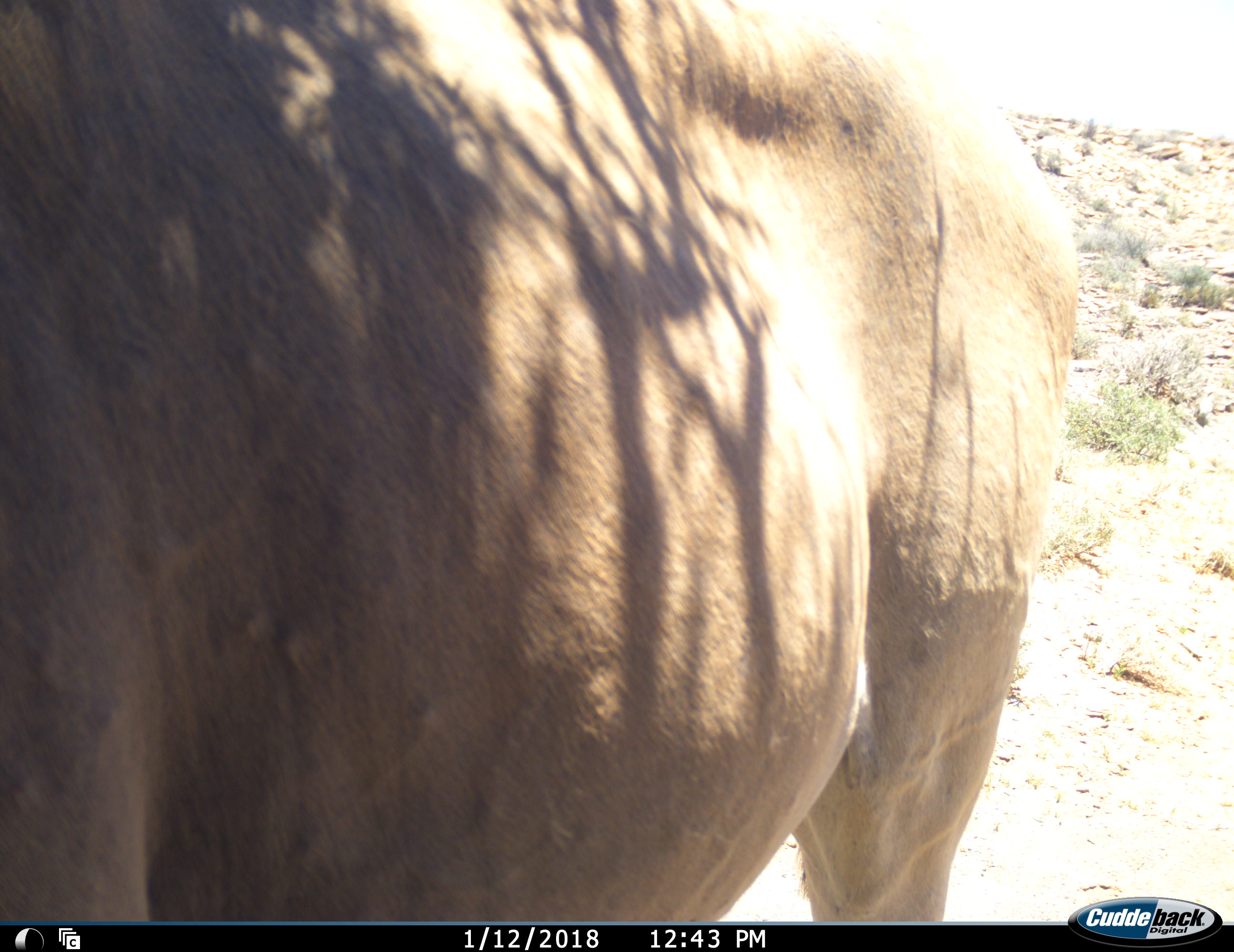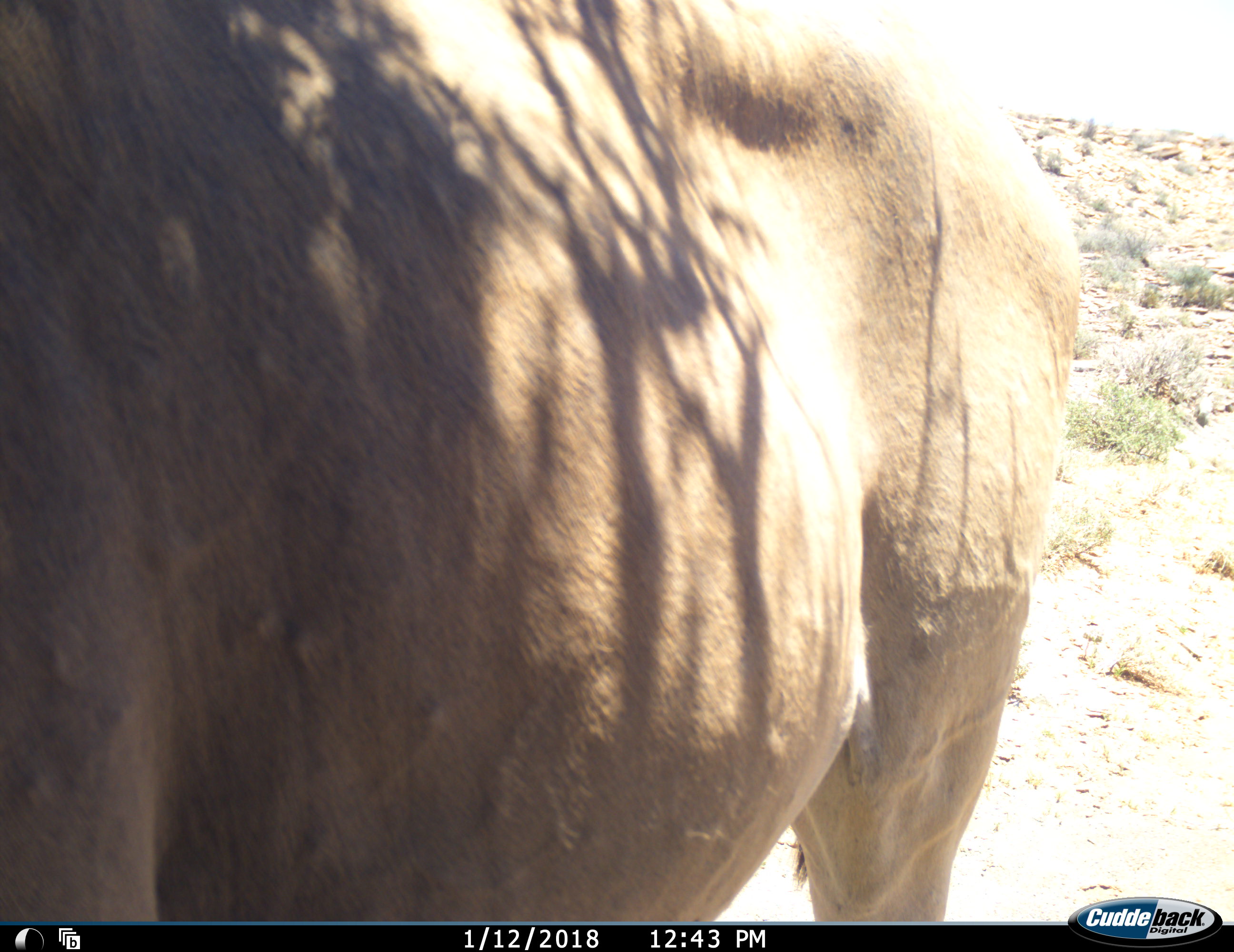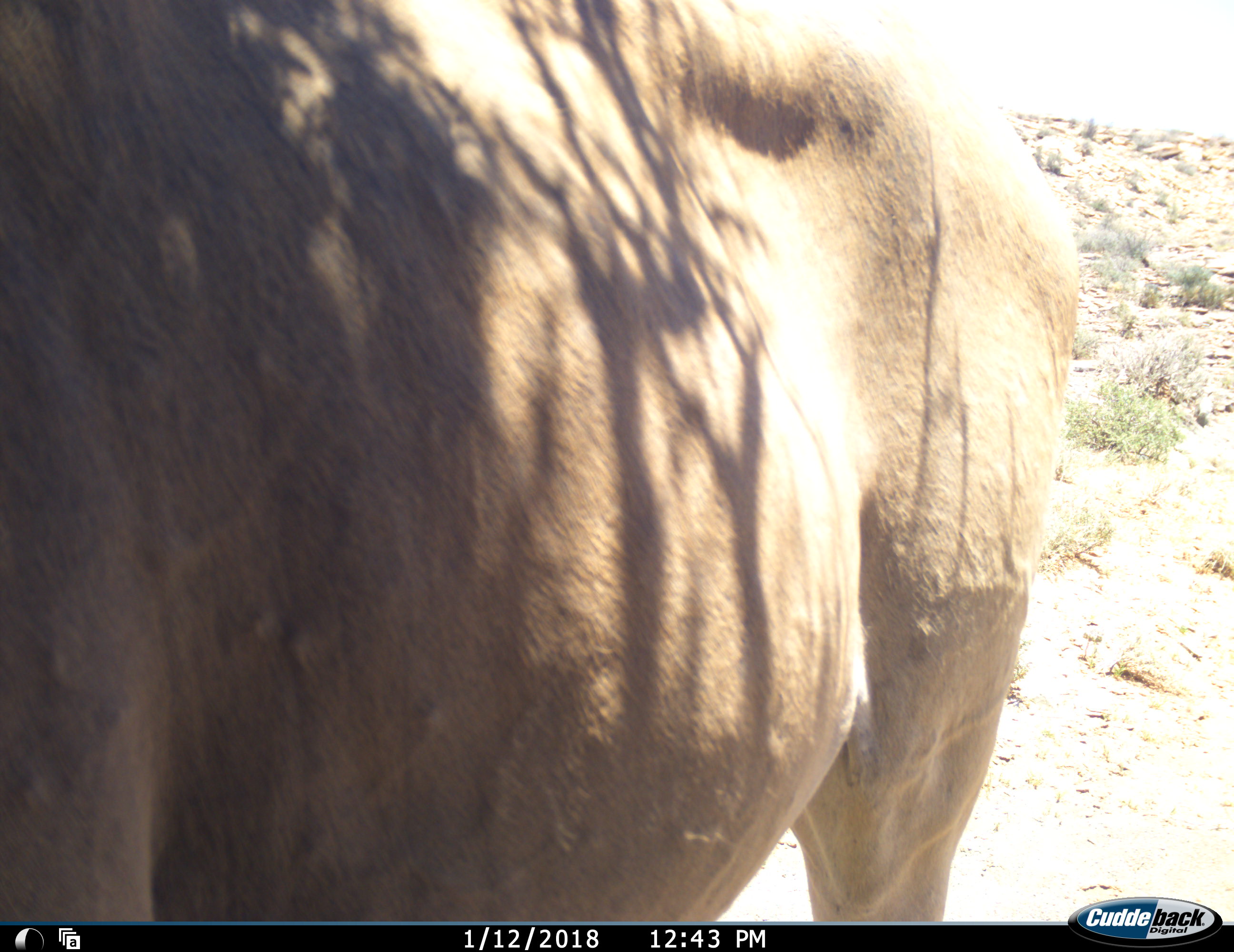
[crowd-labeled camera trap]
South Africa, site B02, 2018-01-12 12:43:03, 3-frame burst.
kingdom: Animalia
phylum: Chordata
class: Mammalia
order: Artiodactyla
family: Bovidae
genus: Tragelaphus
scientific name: Tragelaphus oryx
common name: eland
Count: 1.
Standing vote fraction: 100%.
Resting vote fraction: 0%.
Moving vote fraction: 0%.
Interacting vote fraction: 0%.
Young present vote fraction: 0%.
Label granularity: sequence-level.